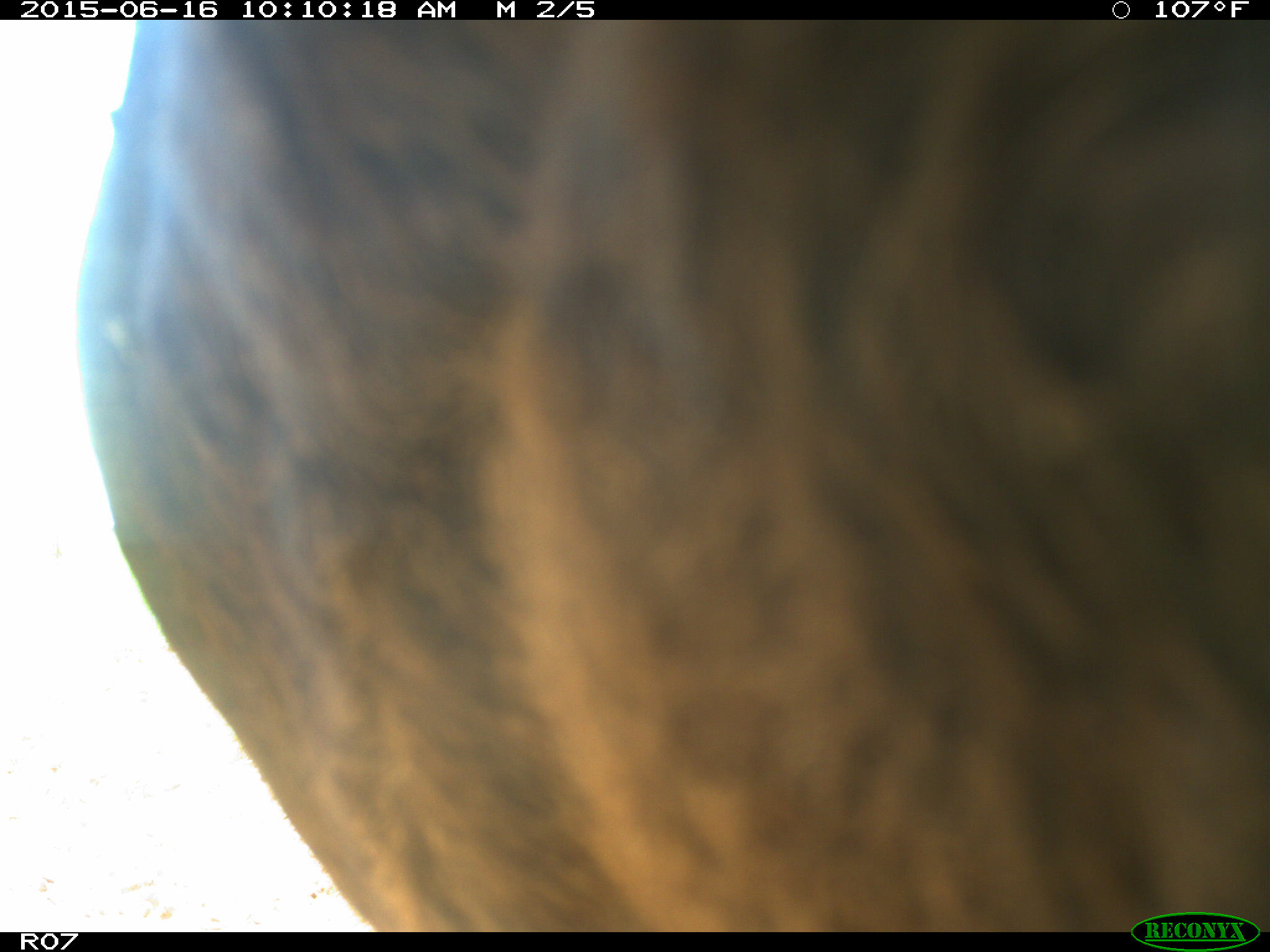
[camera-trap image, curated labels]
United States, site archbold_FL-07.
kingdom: Animalia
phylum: Chordata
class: Mammalia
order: Artiodactyla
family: Bovidae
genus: Bos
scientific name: Bos taurus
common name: domestic cow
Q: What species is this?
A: Bos taurus (domestic cow).